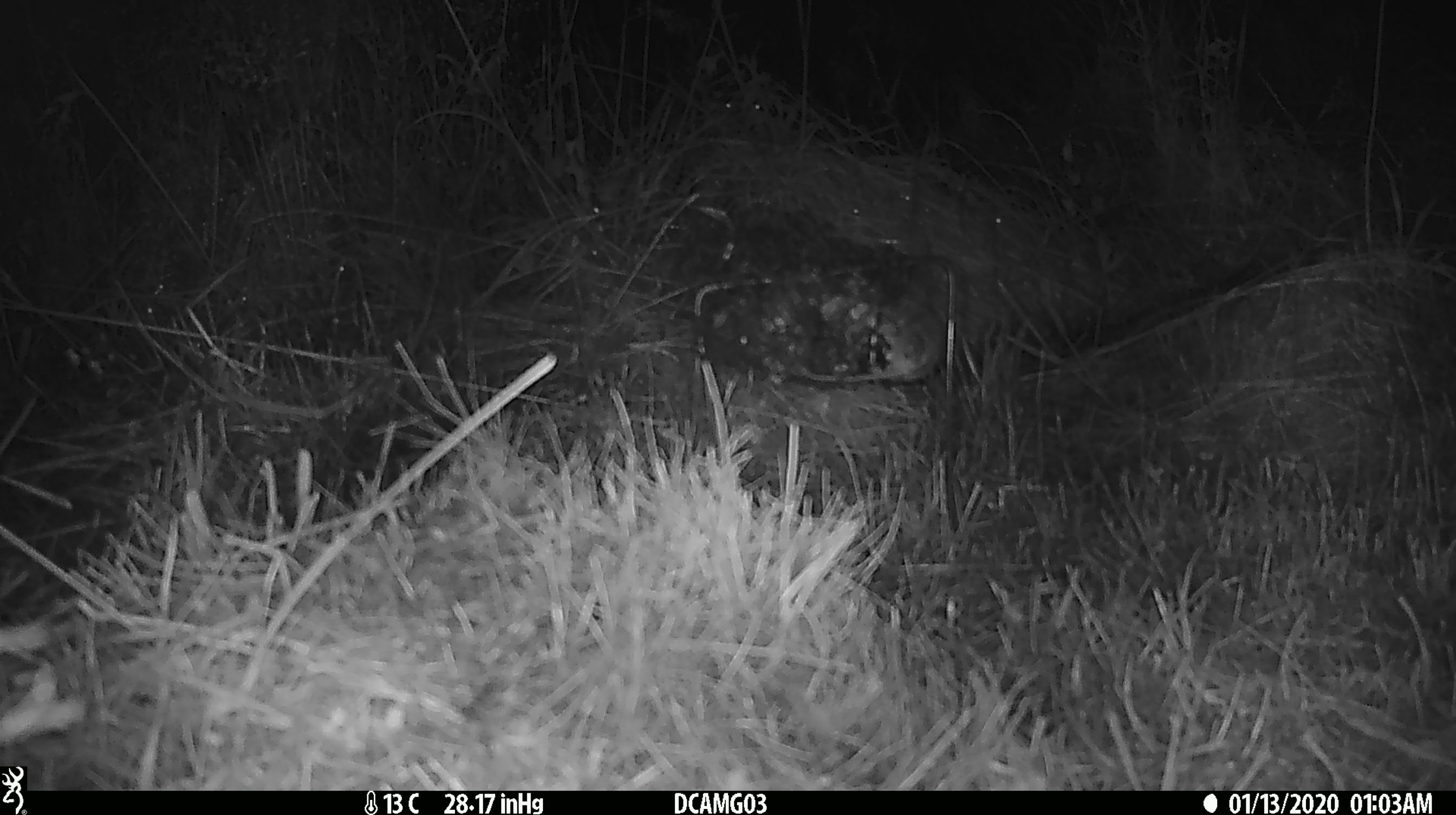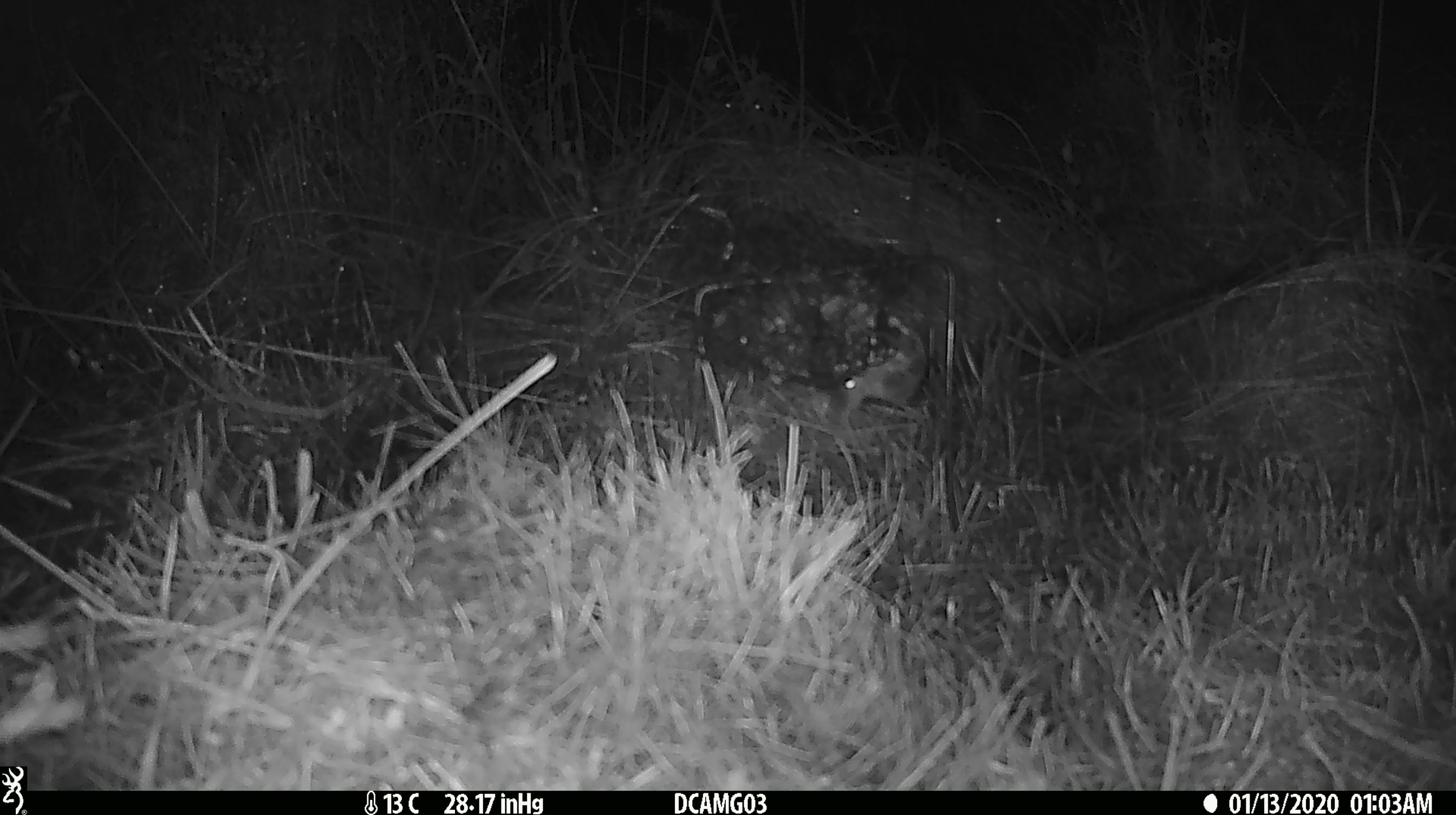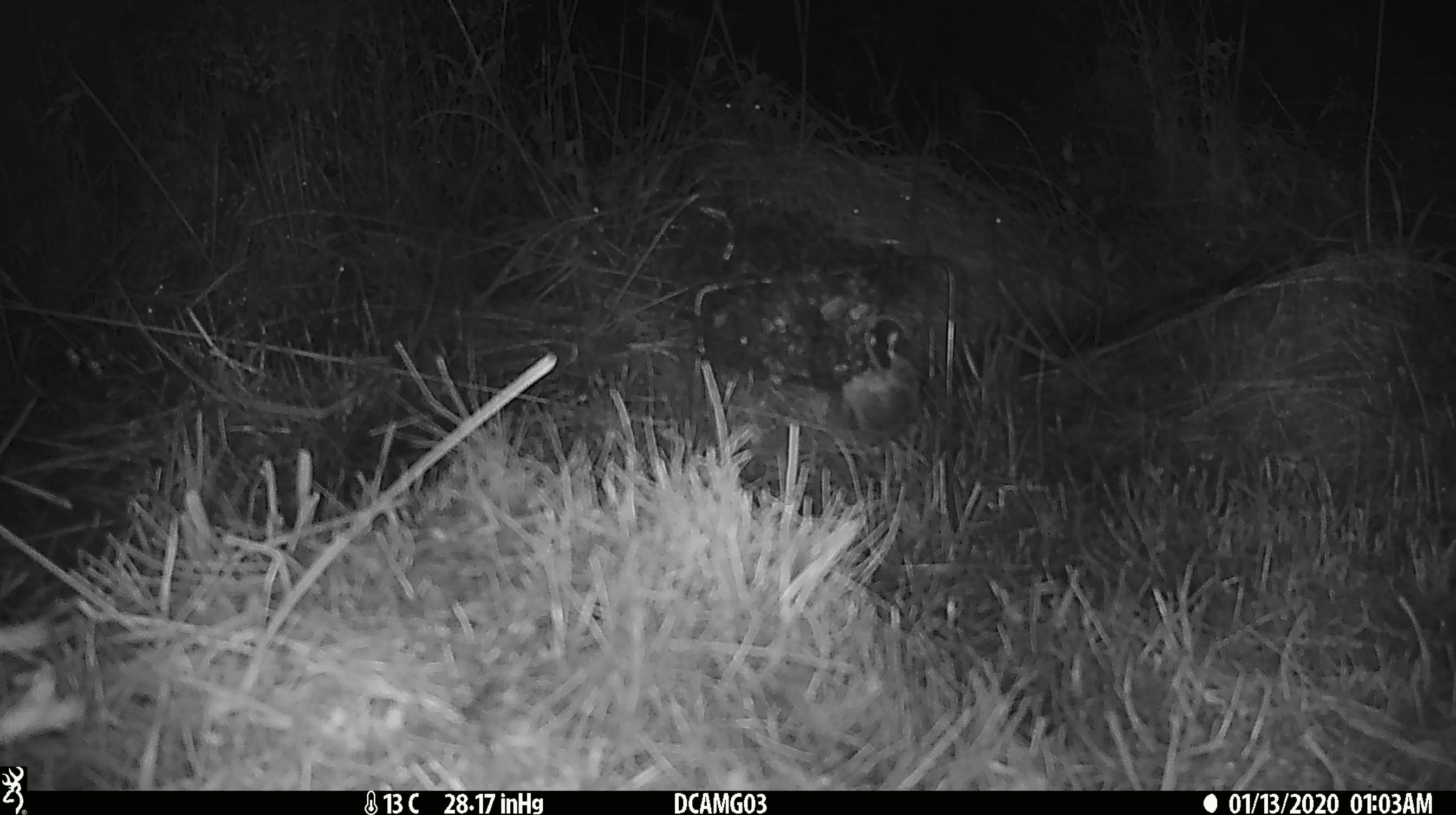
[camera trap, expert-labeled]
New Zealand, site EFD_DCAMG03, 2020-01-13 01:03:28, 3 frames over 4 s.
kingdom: Animalia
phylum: Chordata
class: Mammalia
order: Rodentia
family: Muridae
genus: Mus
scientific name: Mus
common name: mouse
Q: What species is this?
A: Mouse (Mus).